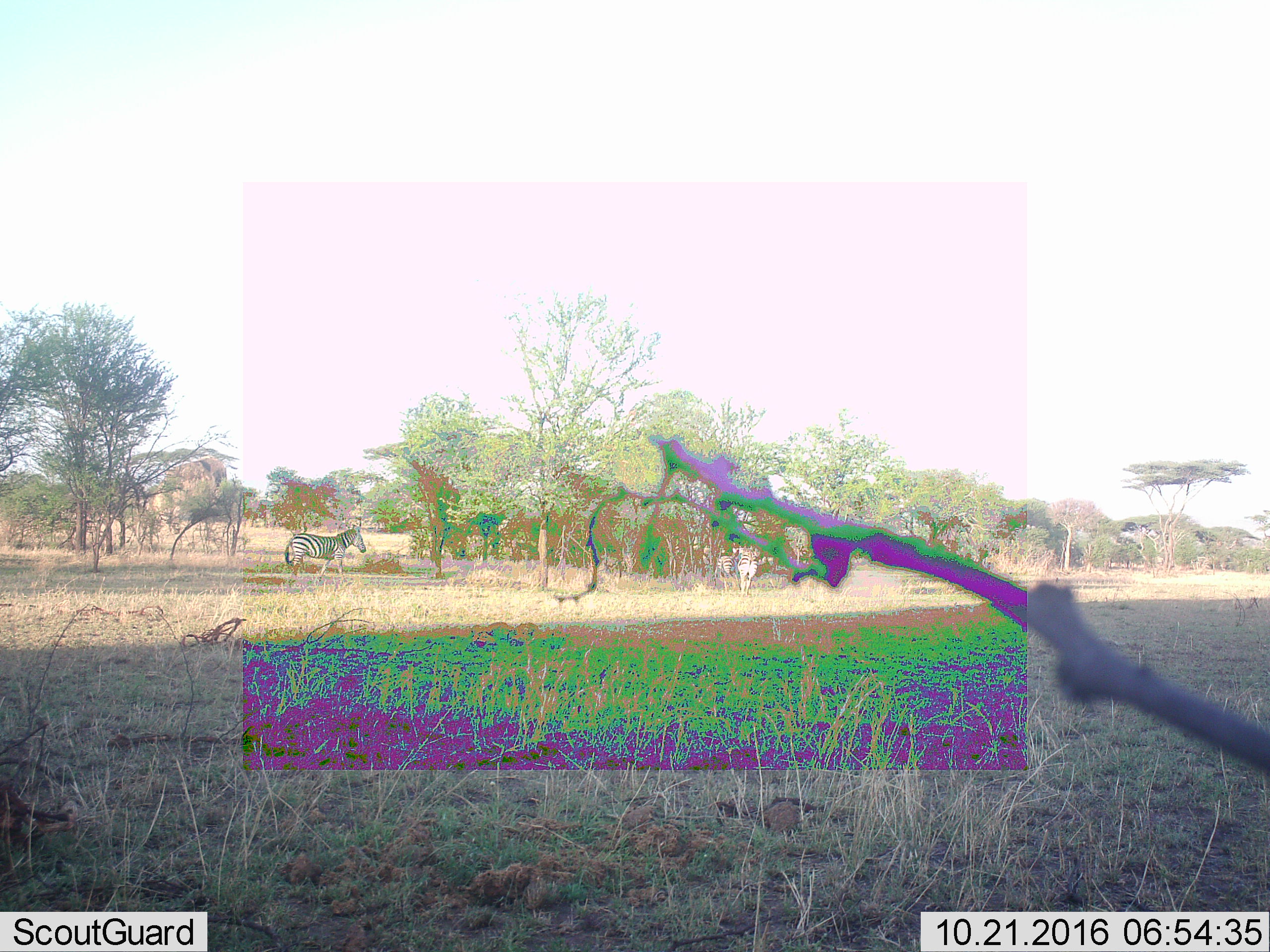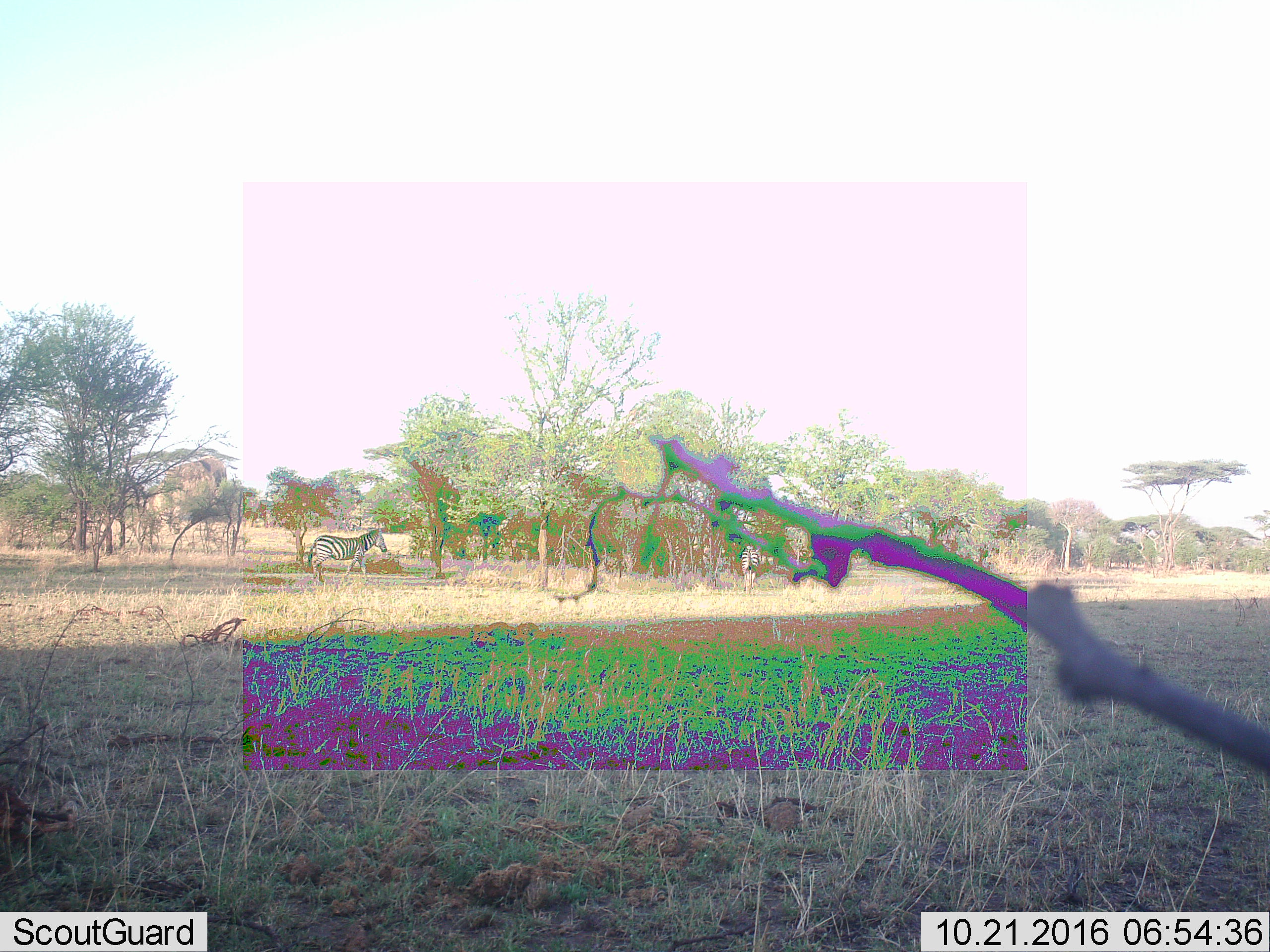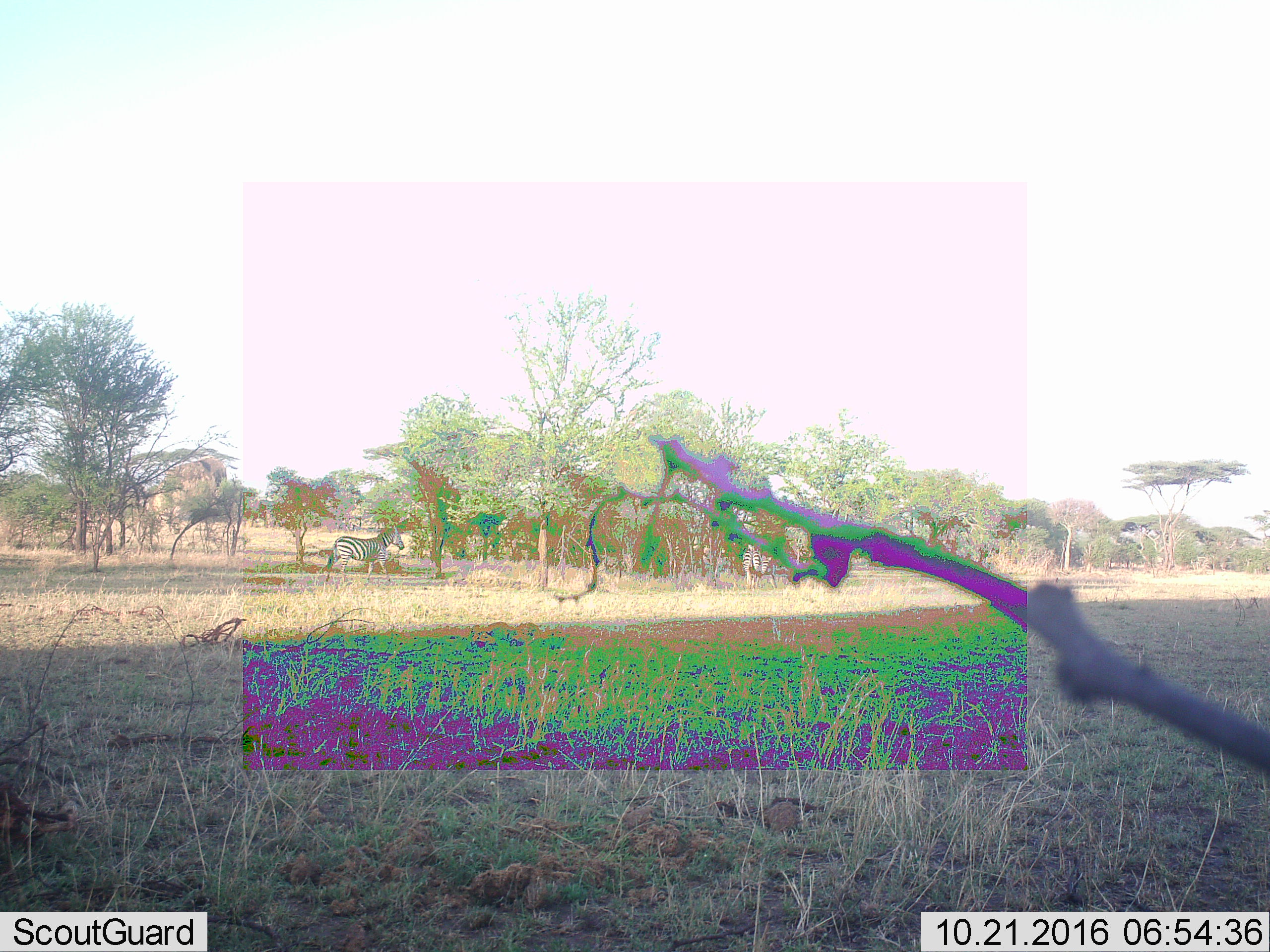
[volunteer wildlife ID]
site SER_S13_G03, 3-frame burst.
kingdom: Animalia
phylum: Chordata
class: Mammalia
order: Perissodactyla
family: Equidae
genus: Equus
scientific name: Equus quagga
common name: plains zebra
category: zebraplains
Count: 3.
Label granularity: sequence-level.